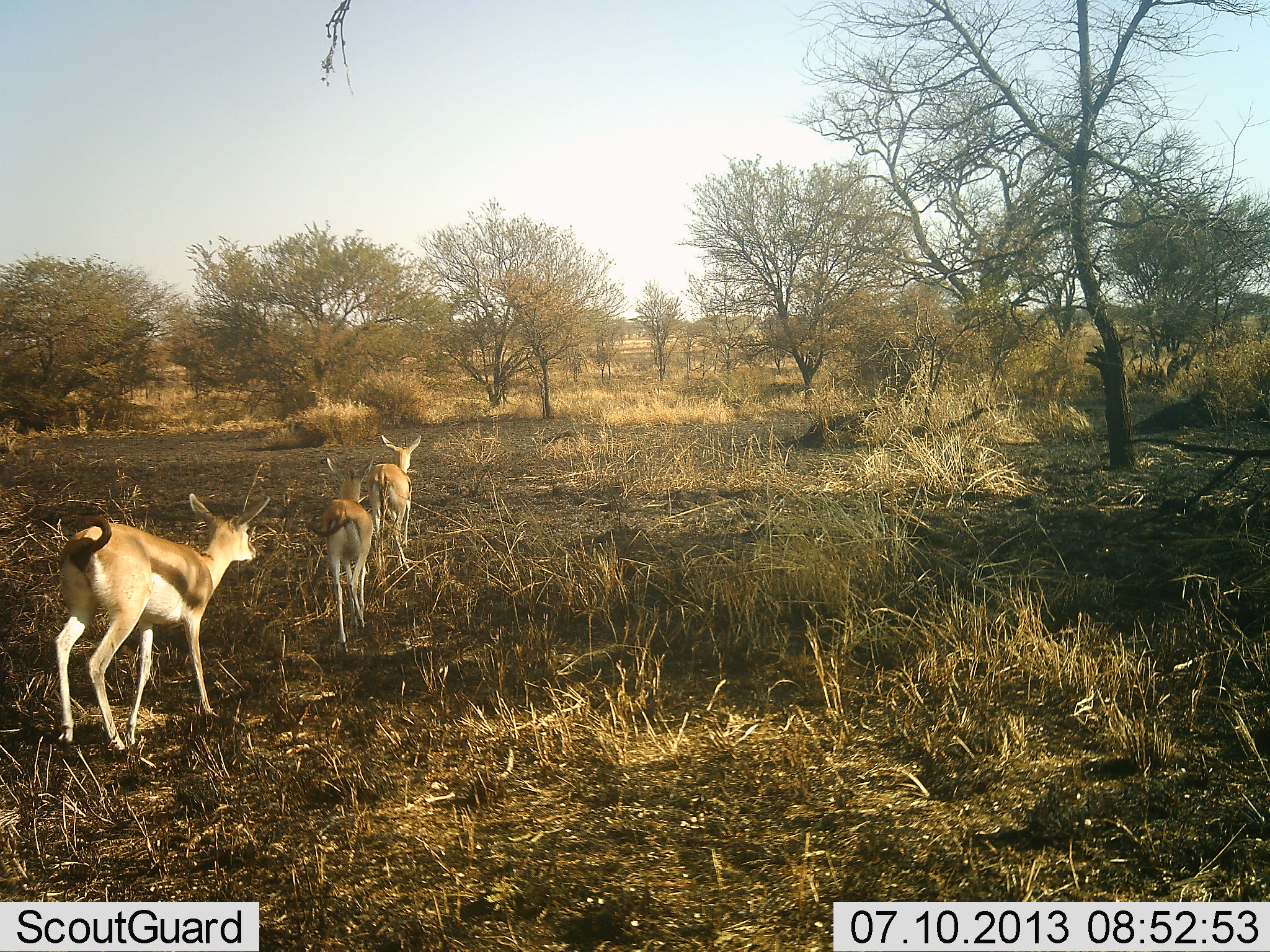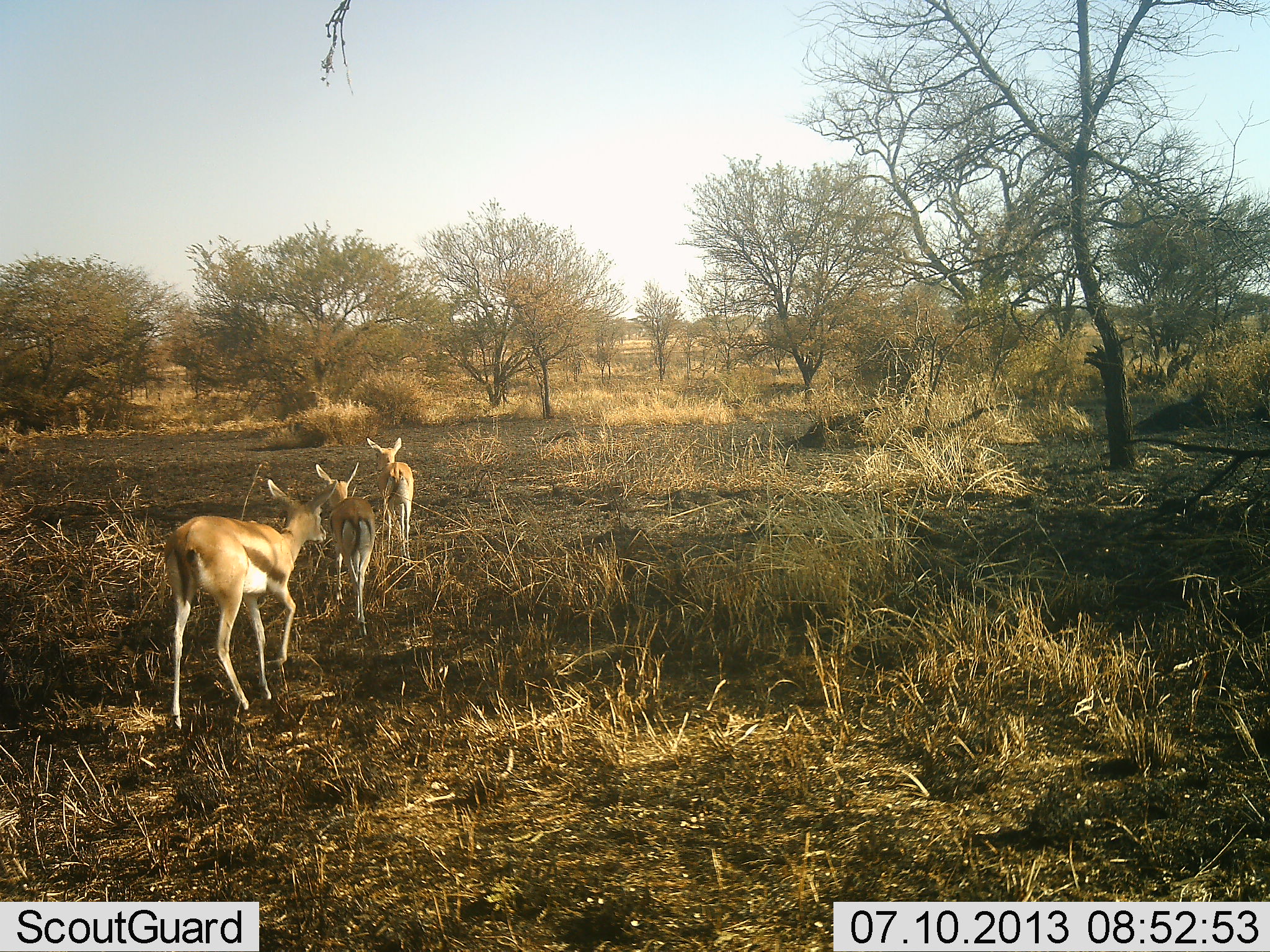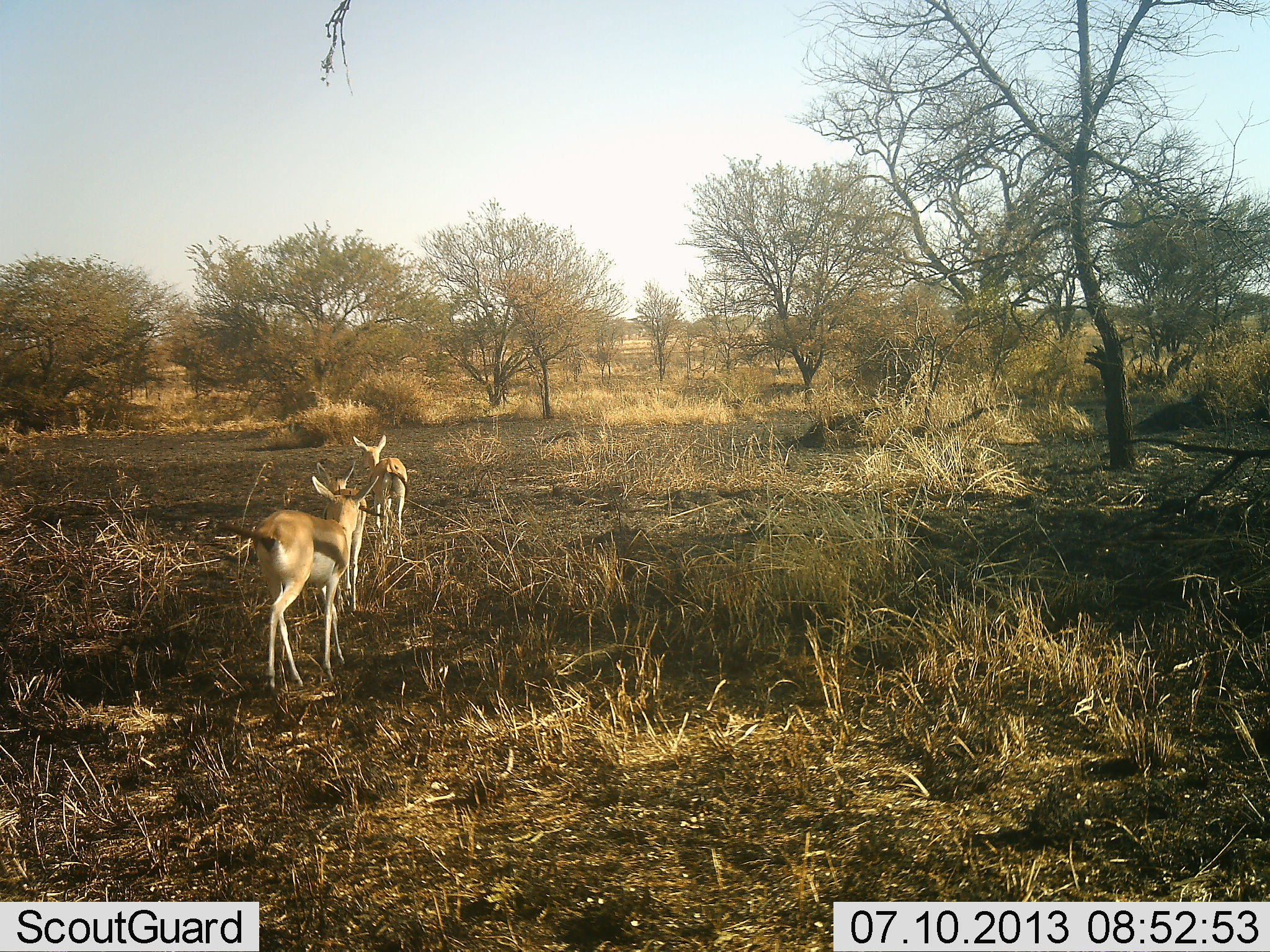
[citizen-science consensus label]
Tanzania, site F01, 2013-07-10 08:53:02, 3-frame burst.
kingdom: Animalia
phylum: Chordata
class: Mammalia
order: Artiodactyla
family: Bovidae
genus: Eudorcas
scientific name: Eudorcas thomsonii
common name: thomson's gazelle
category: gazellethomsons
Gazellethomsons (thomson's gazelle) (Eudorcas thomsonii), count 3. Behavior (volunteer vote fractions): standing 12%, resting 0%, moving 96%, interacting 4%. Young present (vote fraction): 0%. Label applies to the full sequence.